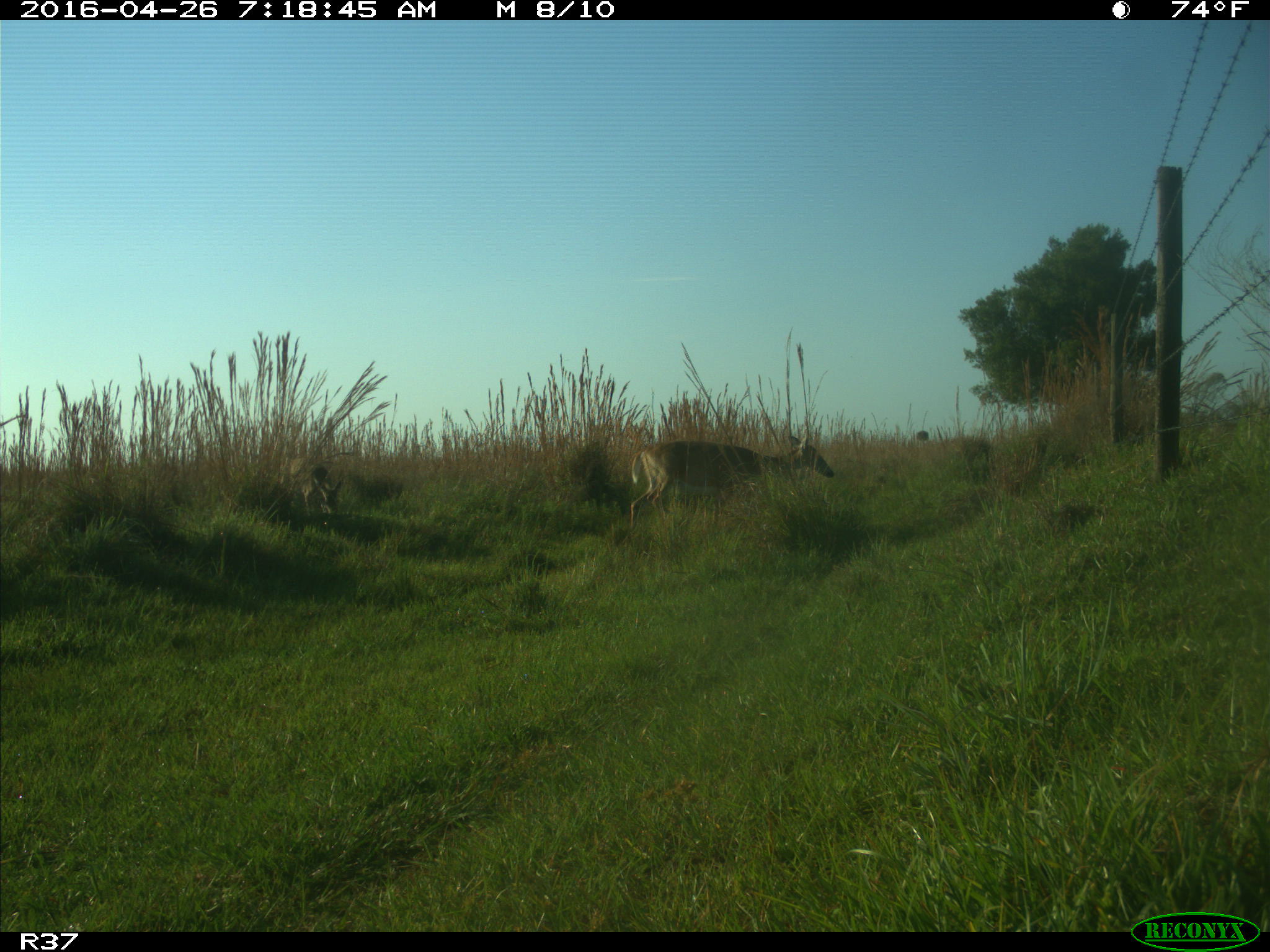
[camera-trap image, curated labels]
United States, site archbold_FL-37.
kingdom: Animalia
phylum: Chordata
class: Mammalia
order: Artiodactyla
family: Cervidae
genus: Odocoileus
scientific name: Odocoileus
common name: deer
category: unidentified deer